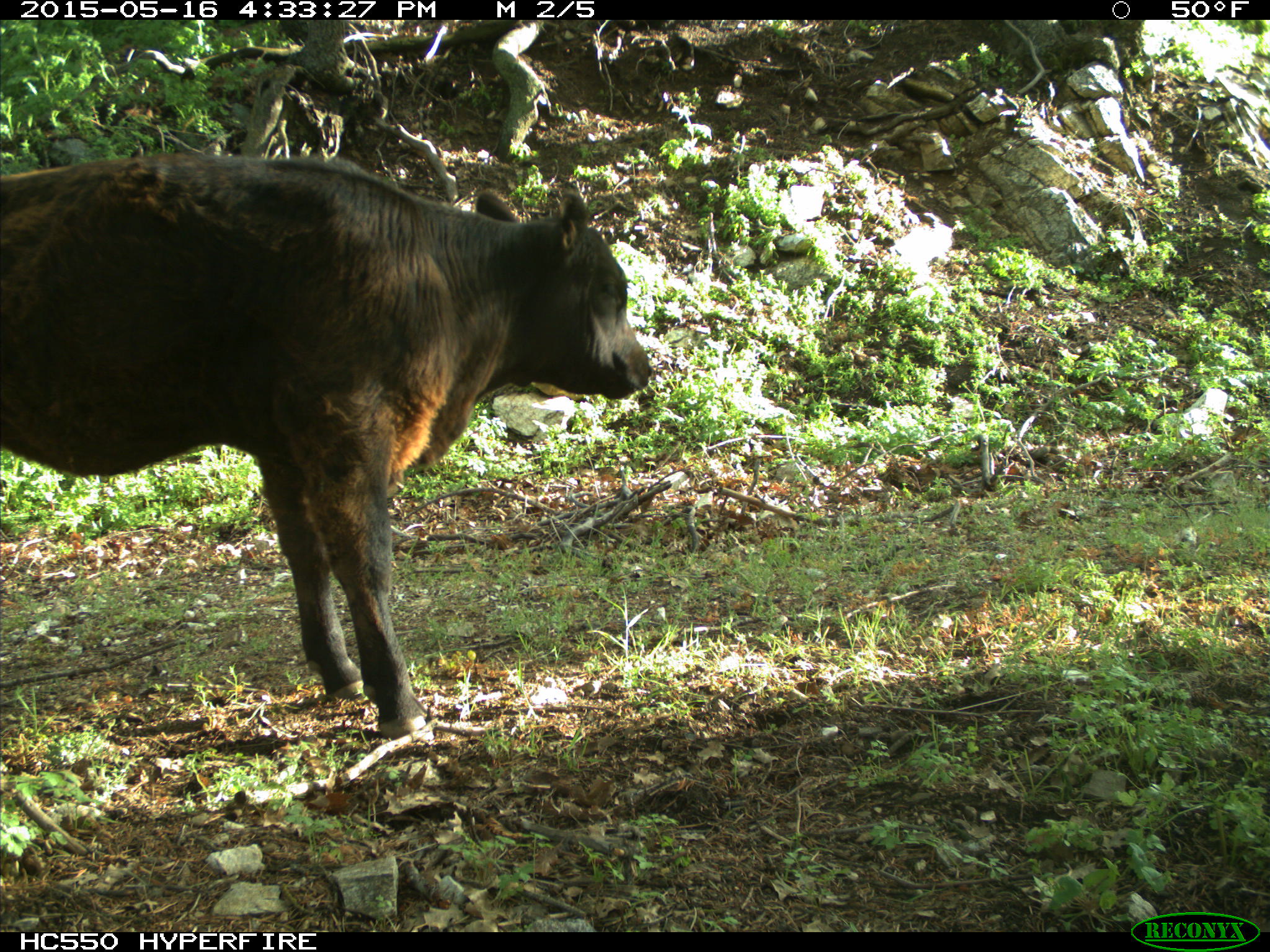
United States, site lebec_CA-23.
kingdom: Animalia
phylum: Chordata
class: Mammalia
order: Artiodactyla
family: Bovidae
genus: Bos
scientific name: Bos taurus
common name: domestic cow